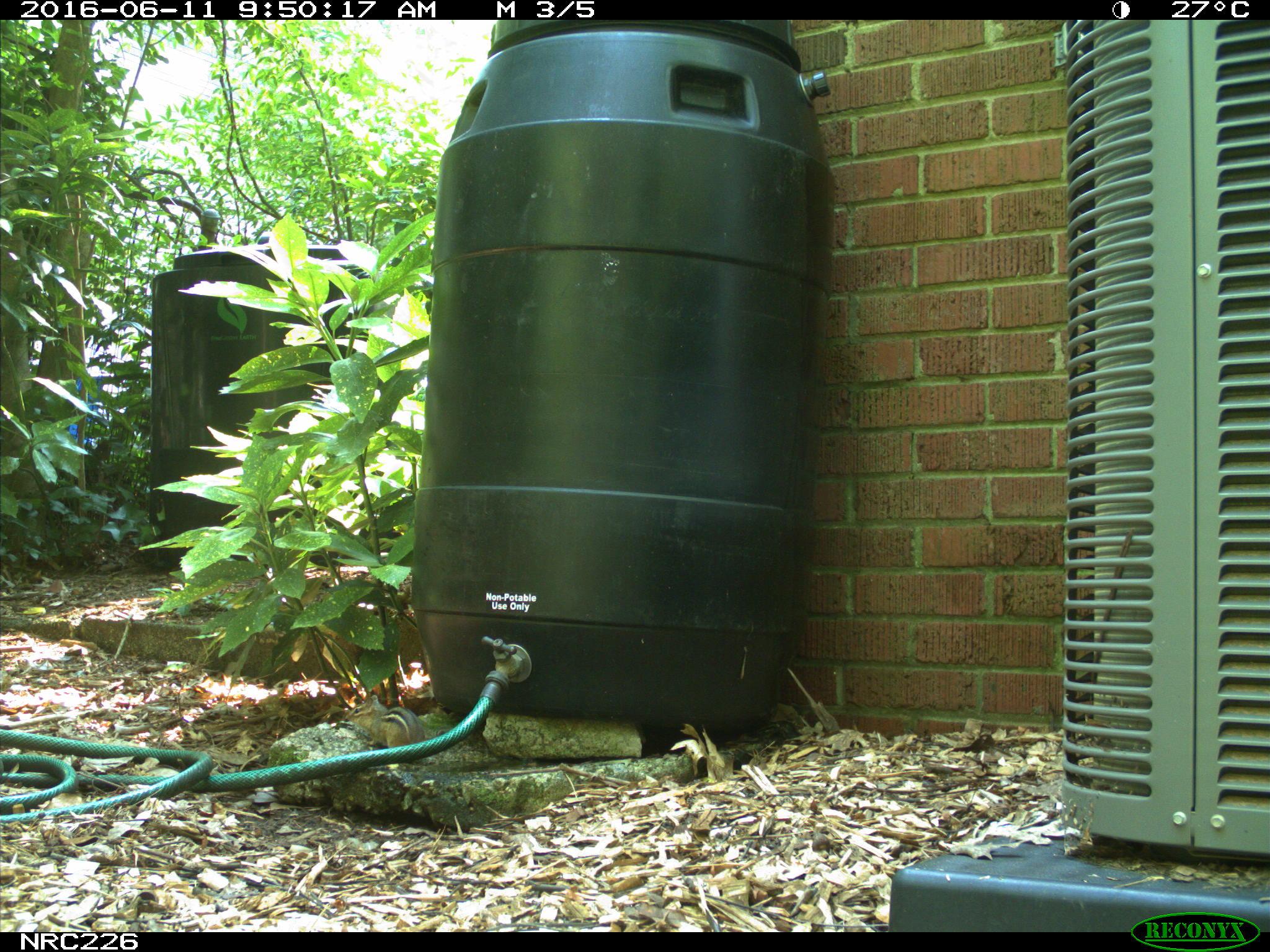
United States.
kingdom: Animalia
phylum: Chordata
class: Mammalia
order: Rodentia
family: Sciuridae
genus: Tamias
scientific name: Tamias striatus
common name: eastern chipmunk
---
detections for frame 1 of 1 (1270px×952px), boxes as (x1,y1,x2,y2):
Eastern Chipmunk: (339,685,430,750)